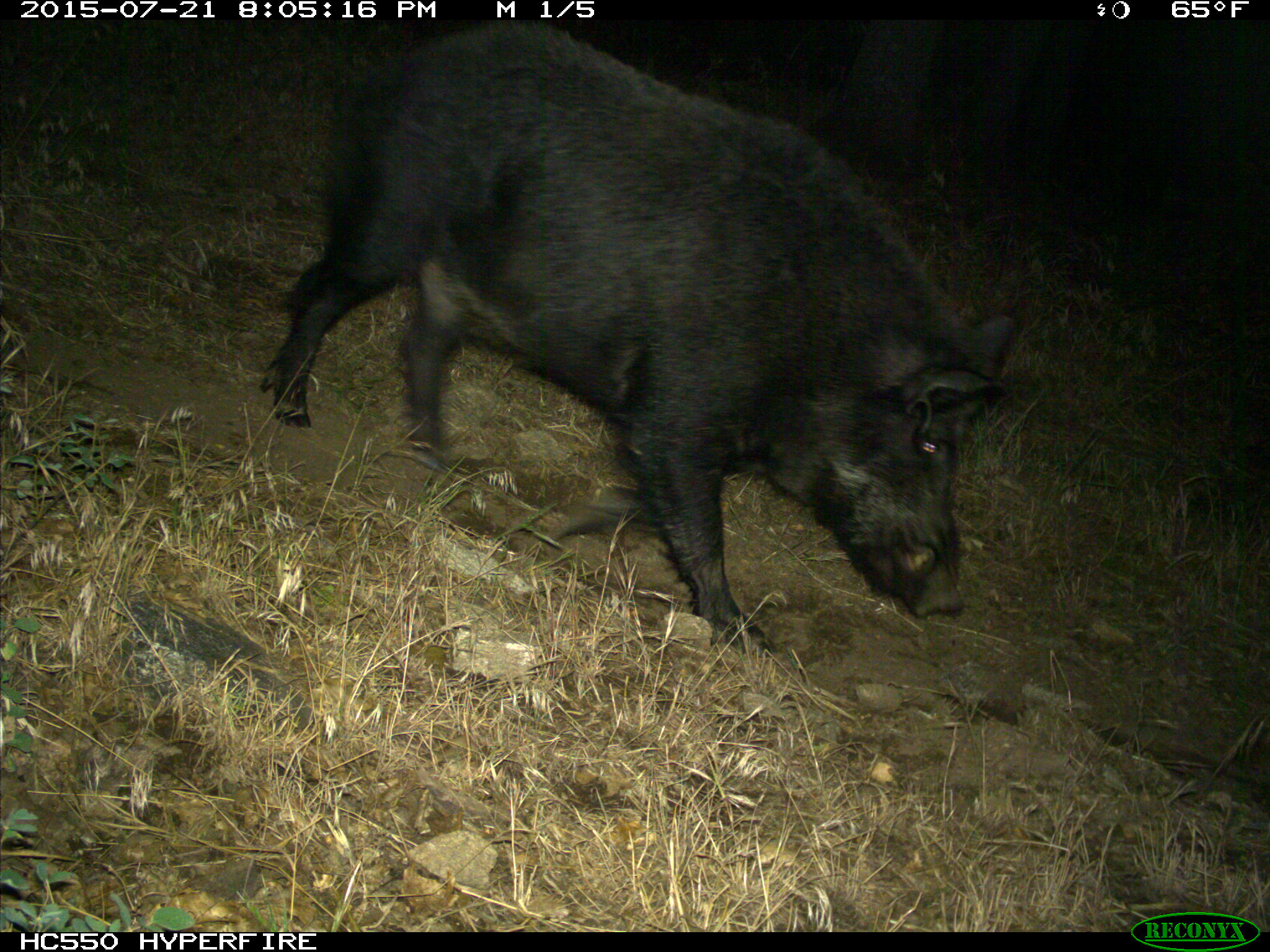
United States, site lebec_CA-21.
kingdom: Animalia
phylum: Chordata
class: Mammalia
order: Artiodactyla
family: Suidae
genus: Sus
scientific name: Sus scrofa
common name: wild boar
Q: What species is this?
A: Sus scrofa (wild boar).